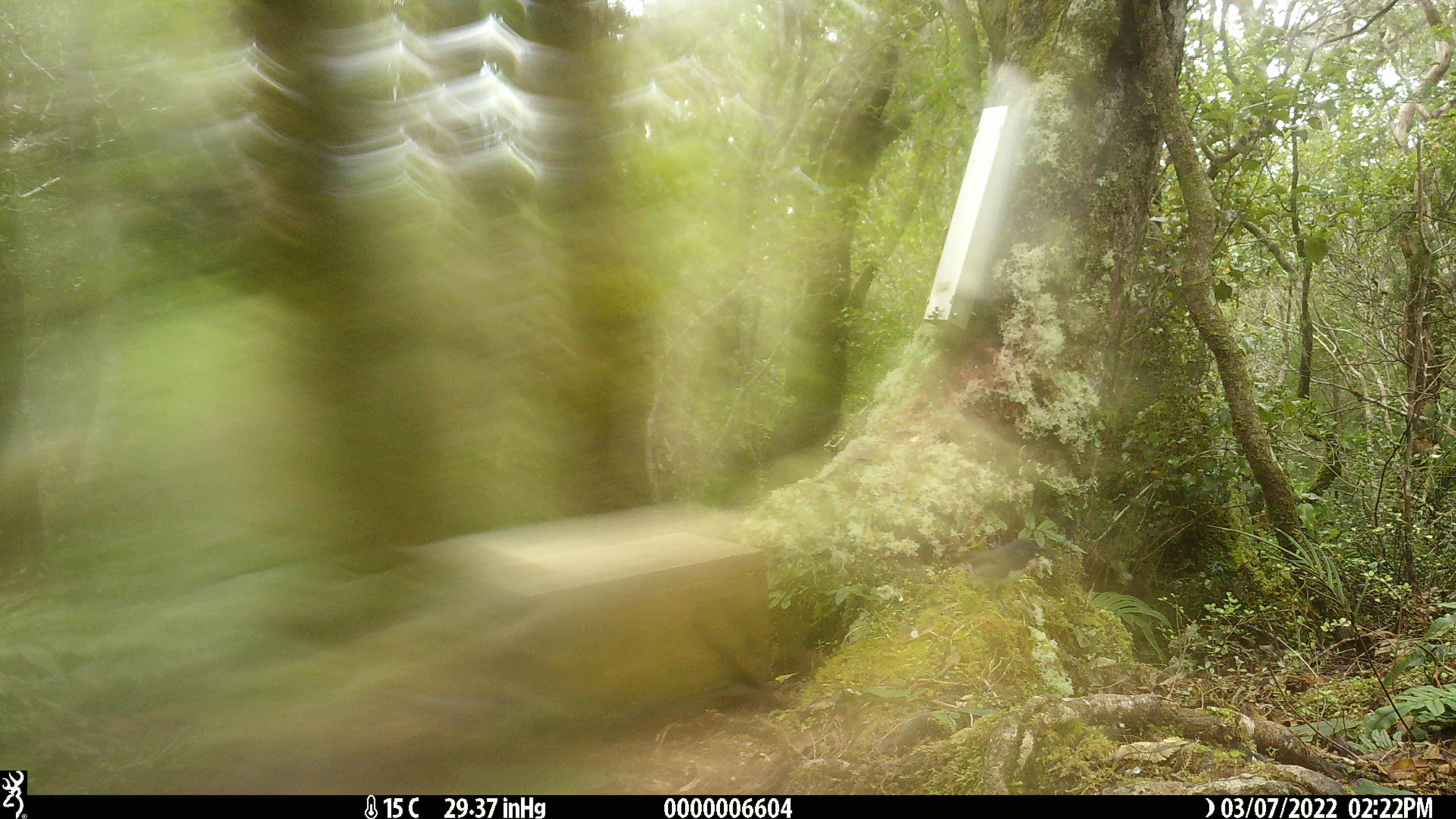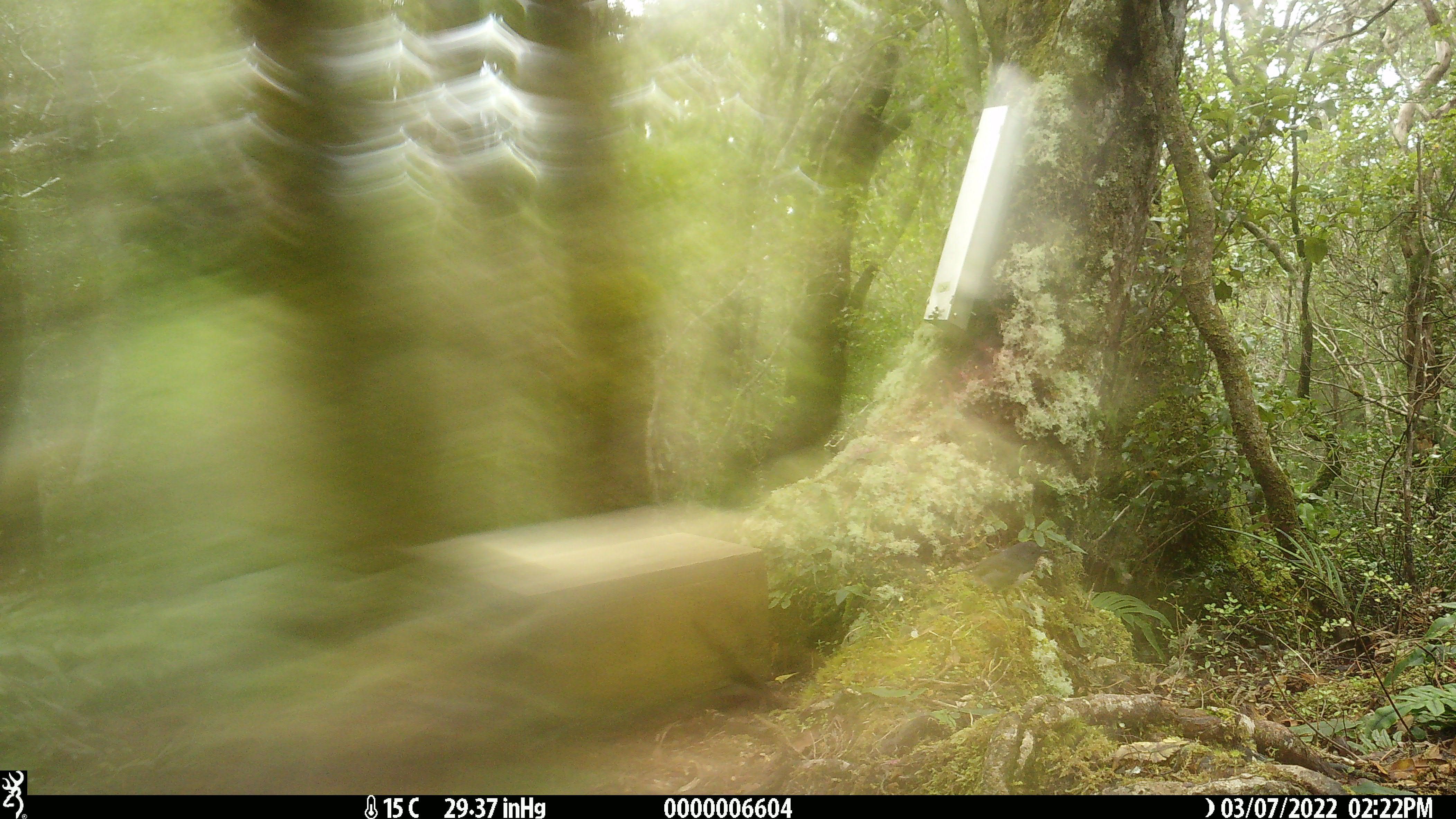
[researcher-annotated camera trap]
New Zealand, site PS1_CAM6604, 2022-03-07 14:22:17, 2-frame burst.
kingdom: Animalia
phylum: Chordata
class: Aves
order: Passeriformes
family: Petroicidae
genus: Petroica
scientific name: Petroica australis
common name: new zealand robin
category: robin